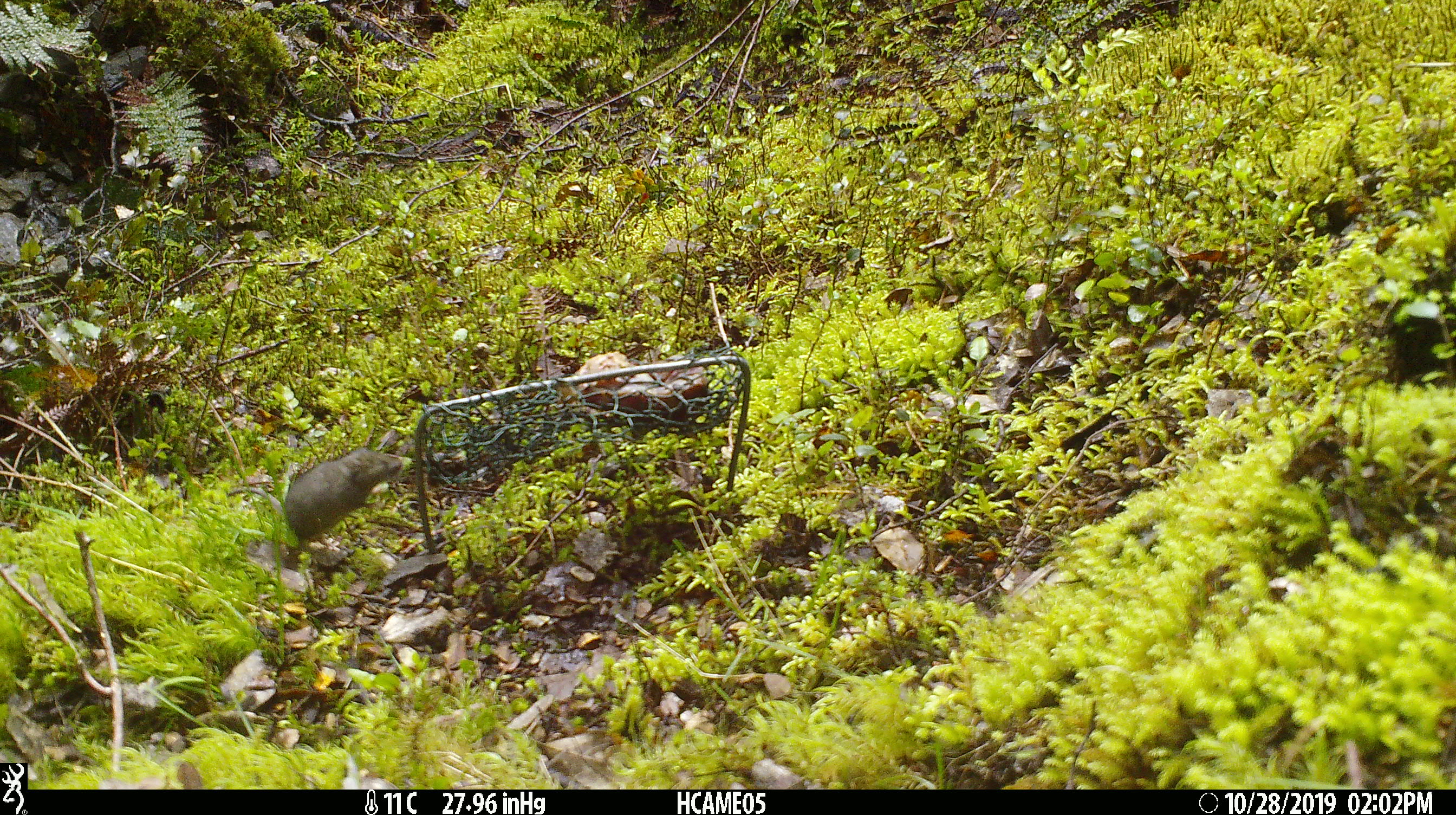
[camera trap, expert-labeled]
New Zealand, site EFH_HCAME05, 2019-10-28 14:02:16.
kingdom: Animalia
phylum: Chordata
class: Mammalia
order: Rodentia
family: Muridae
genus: Mus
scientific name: Mus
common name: mouse